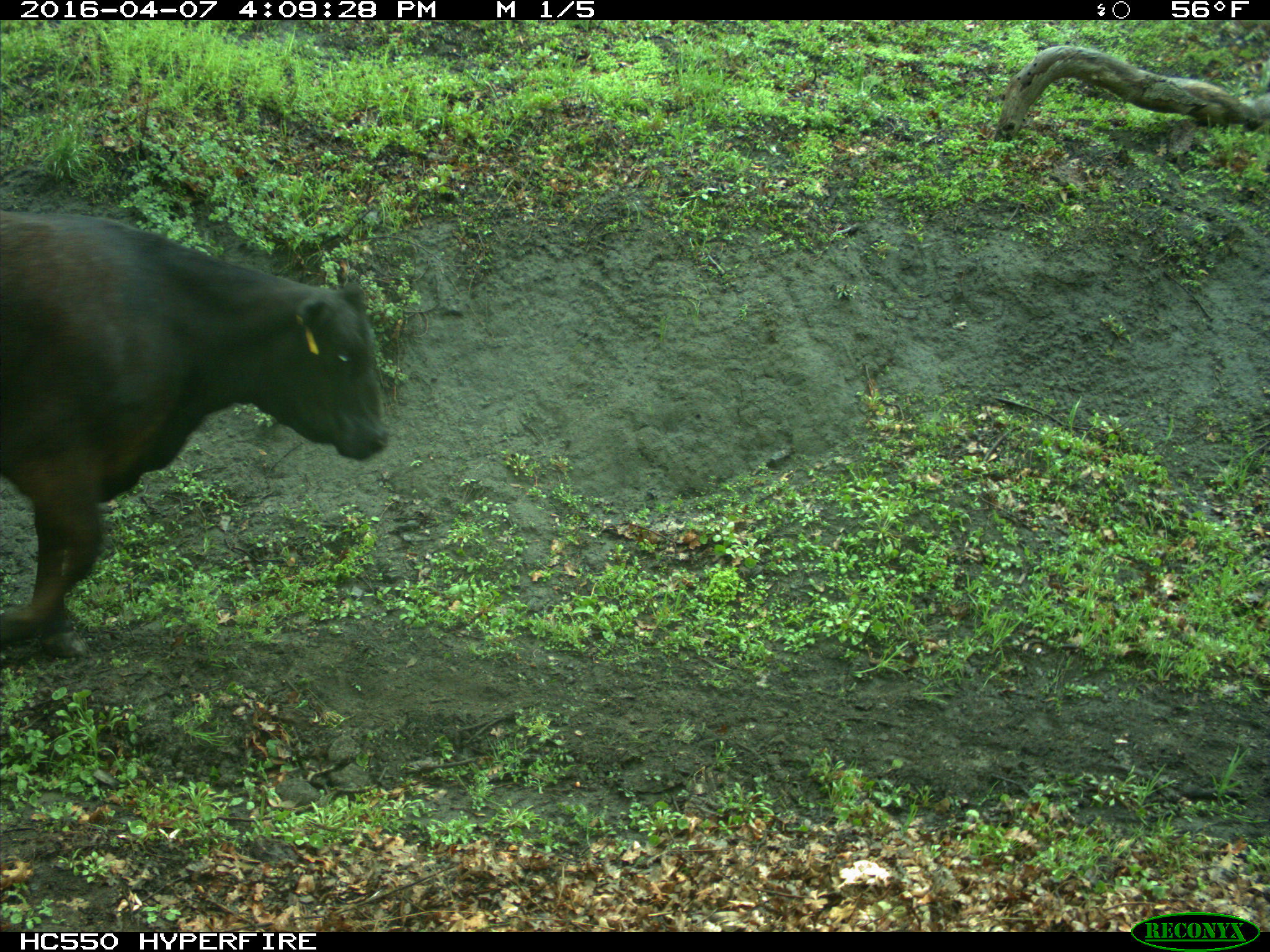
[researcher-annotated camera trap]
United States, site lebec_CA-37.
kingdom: Animalia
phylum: Chordata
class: Mammalia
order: Artiodactyla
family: Bovidae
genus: Bos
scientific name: Bos taurus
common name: domestic cow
Bos taurus (domestic cow).